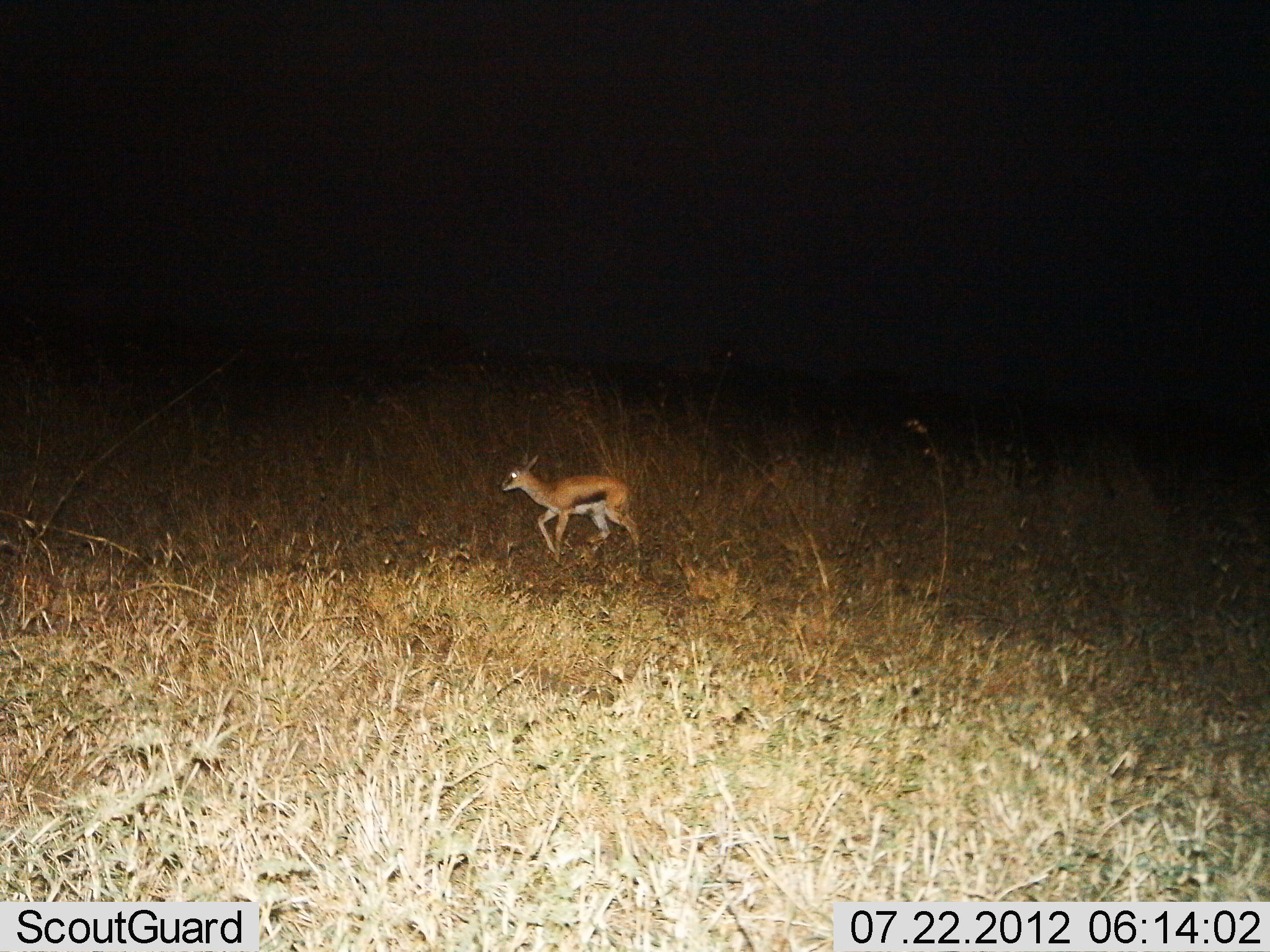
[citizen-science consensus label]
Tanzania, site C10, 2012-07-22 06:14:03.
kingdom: Animalia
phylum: Chordata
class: Mammalia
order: Artiodactyla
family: Bovidae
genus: Eudorcas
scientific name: Eudorcas thomsonii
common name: thomson's gazelle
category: gazellethomsons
Gazellethomsons (thomson's gazelle) (Eudorcas thomsonii), count 1. Behavior (volunteer vote fractions): standing 10%, resting 0%, moving 90%, interacting 0%. Young present (vote fraction): 10%. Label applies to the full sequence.